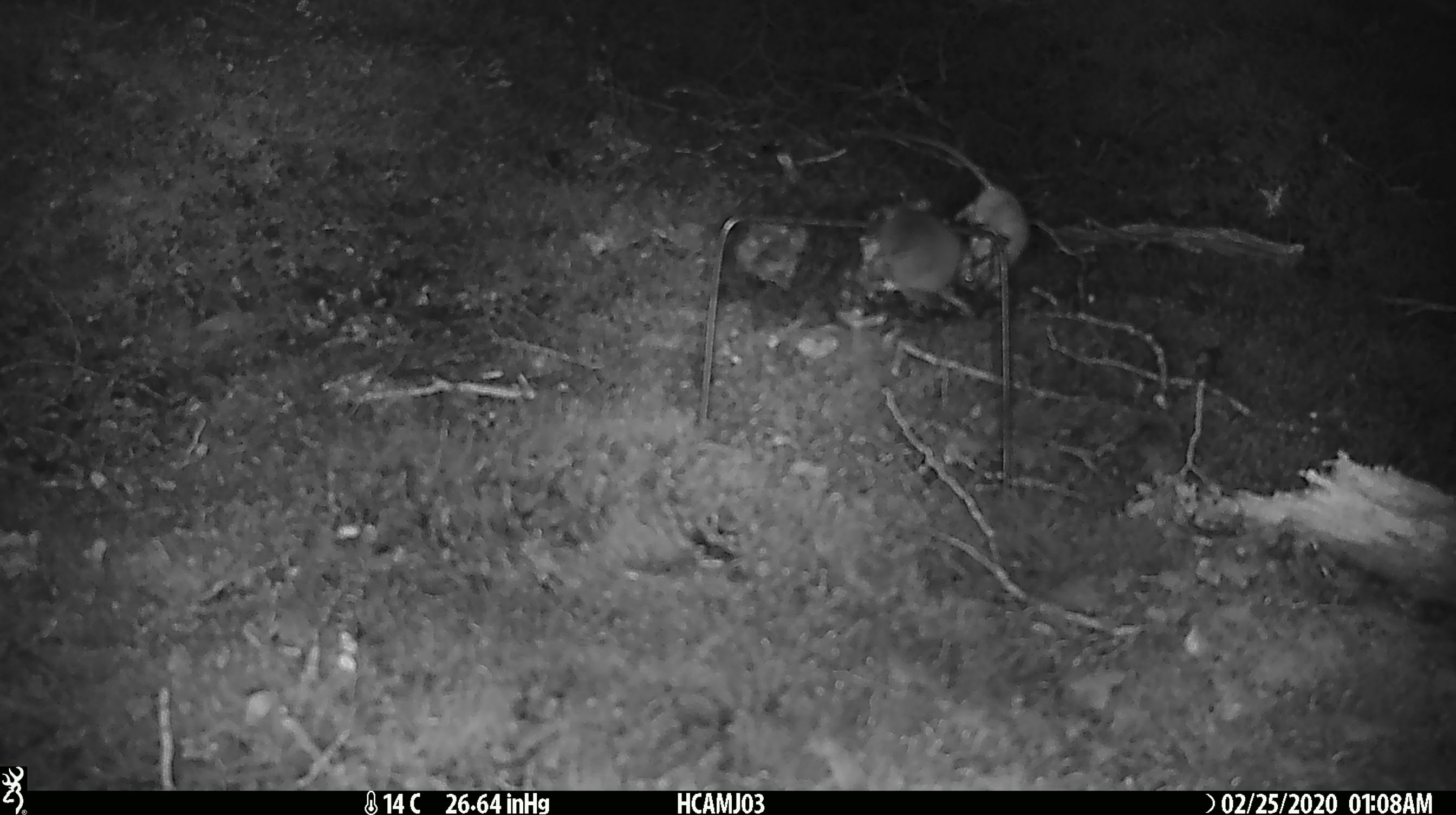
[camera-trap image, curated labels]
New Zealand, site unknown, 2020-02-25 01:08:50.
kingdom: Animalia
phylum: Chordata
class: Mammalia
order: Rodentia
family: Muridae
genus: Mus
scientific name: Mus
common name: mouse